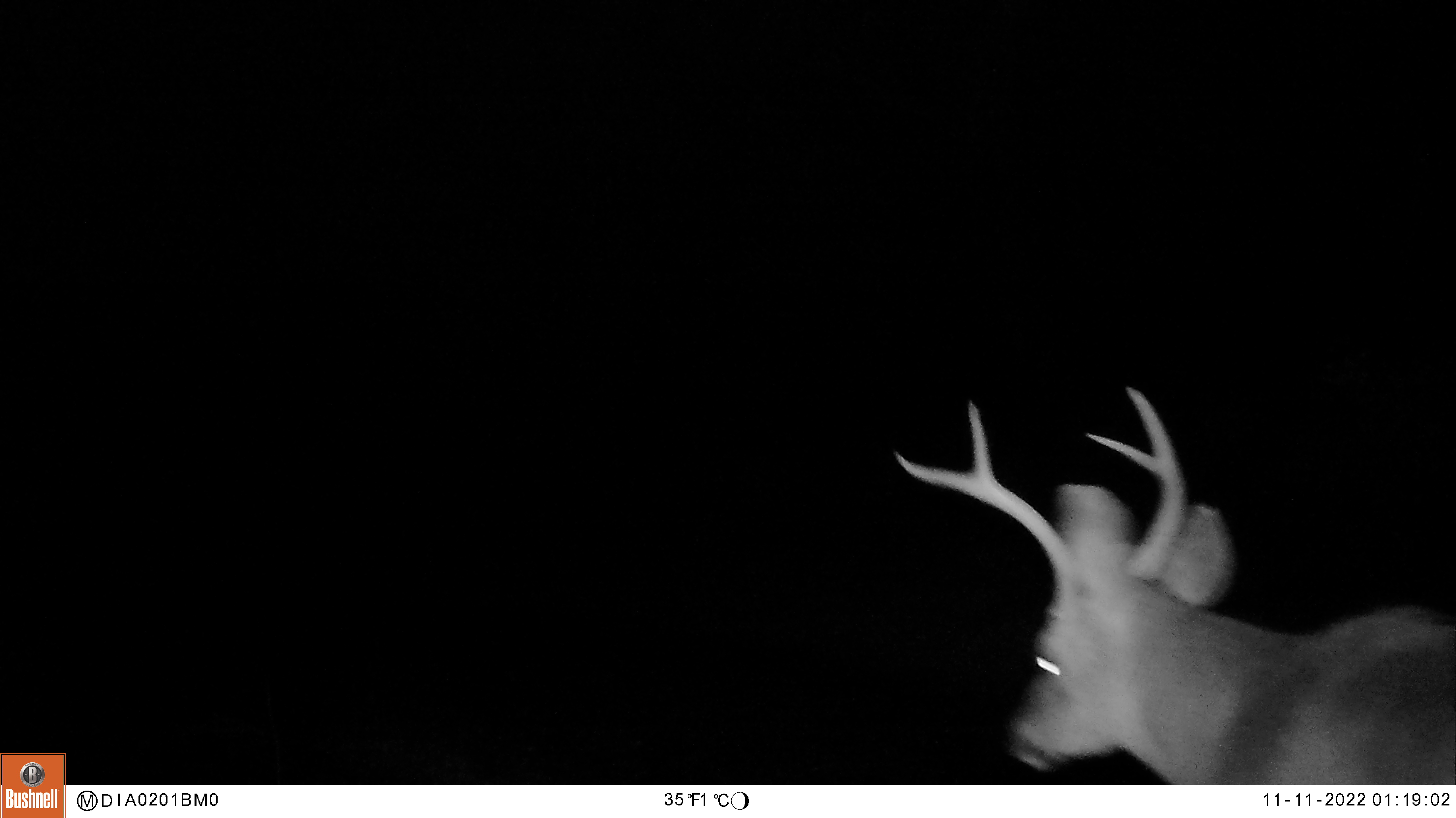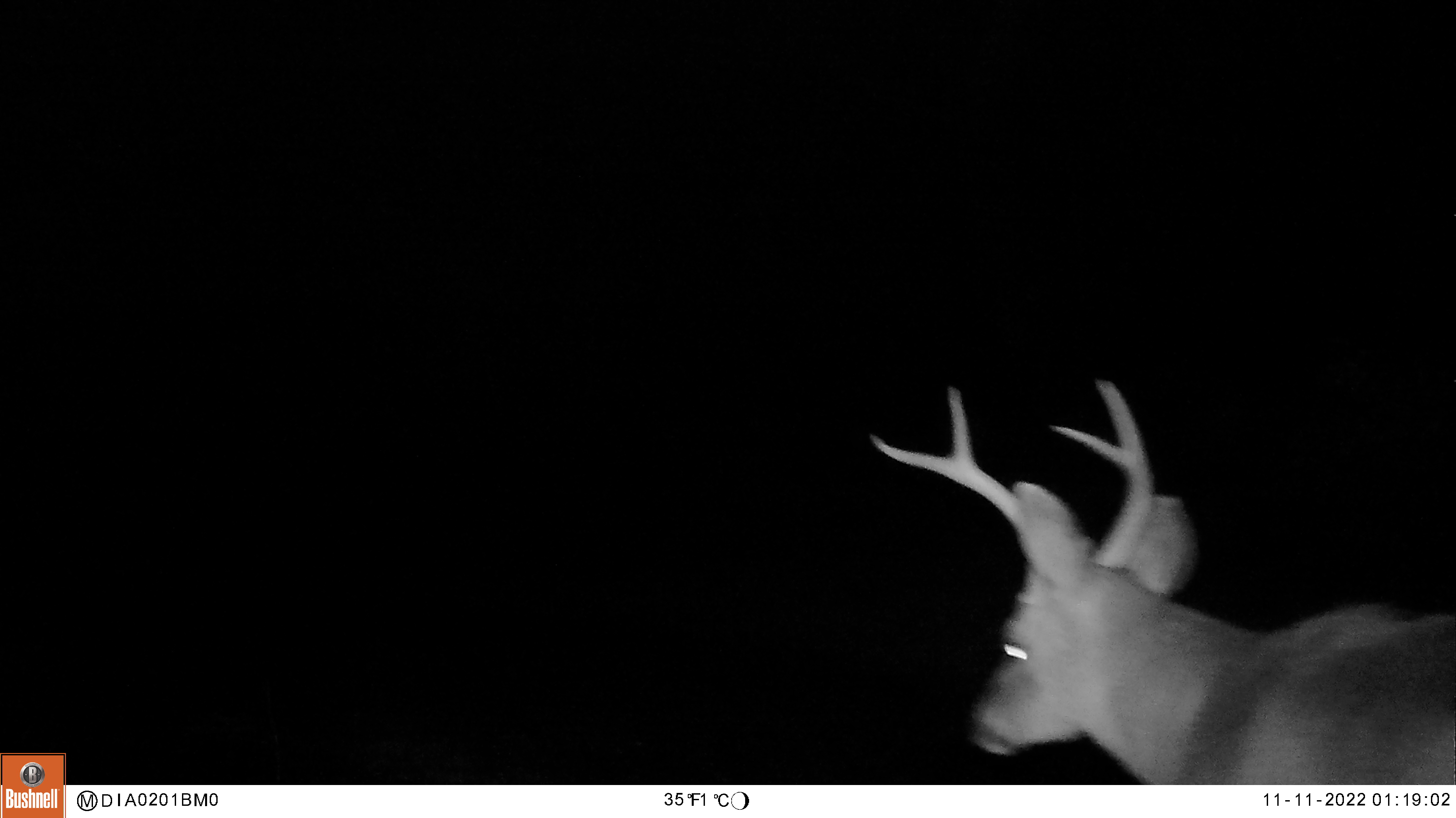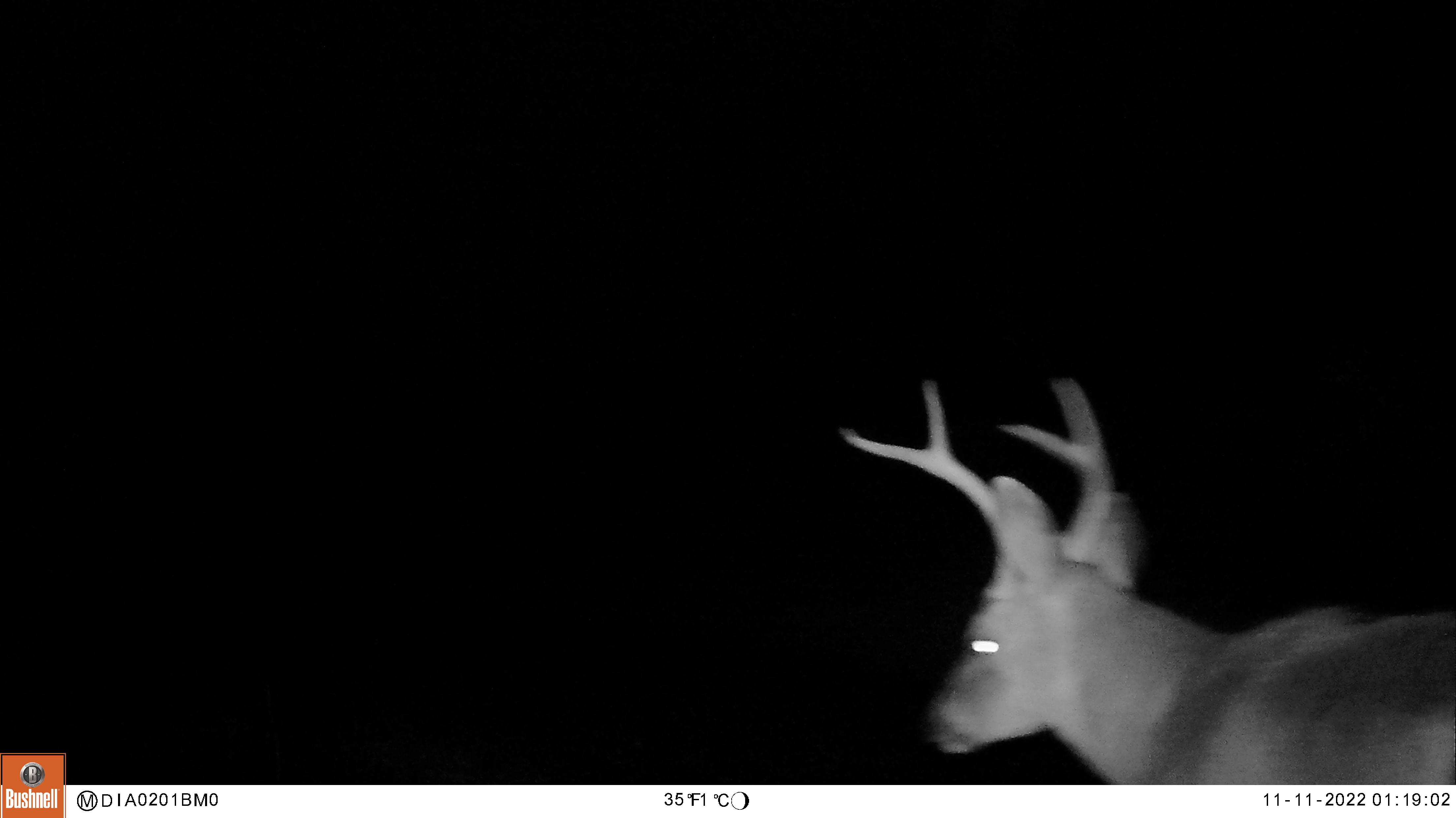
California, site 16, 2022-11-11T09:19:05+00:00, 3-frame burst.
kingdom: Animalia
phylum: Chordata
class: Mammalia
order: Artiodactyla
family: Cervidae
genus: Odocoileus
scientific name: Odocoileus hemionus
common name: mule deer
Mule deer (Odocoileus hemionus).